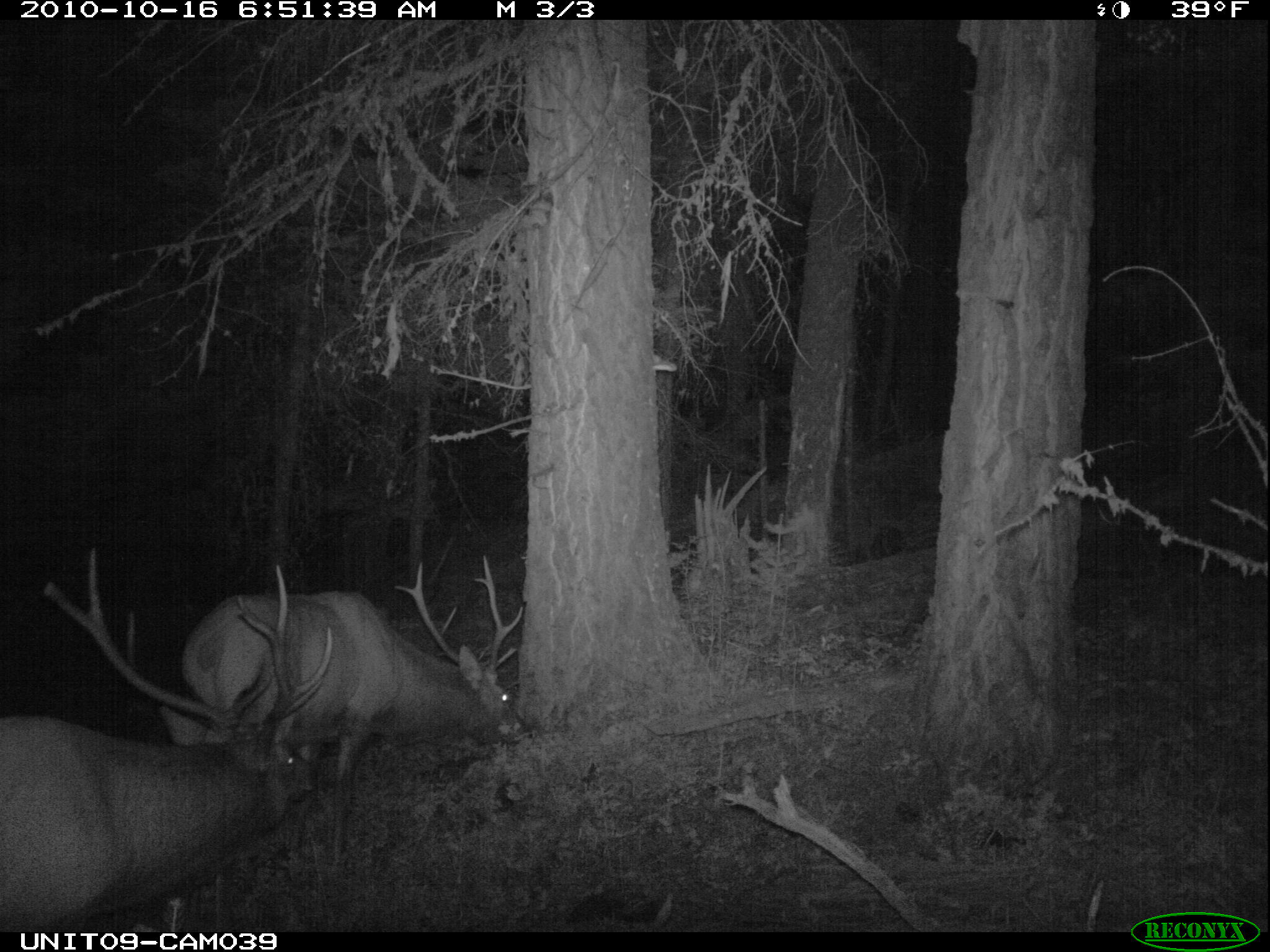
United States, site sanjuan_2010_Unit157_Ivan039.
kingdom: Animalia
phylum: Chordata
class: Mammalia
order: Artiodactyla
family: Cervidae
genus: Cervus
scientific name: Cervus elaphus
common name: red deer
Cervus elaphus (red deer).